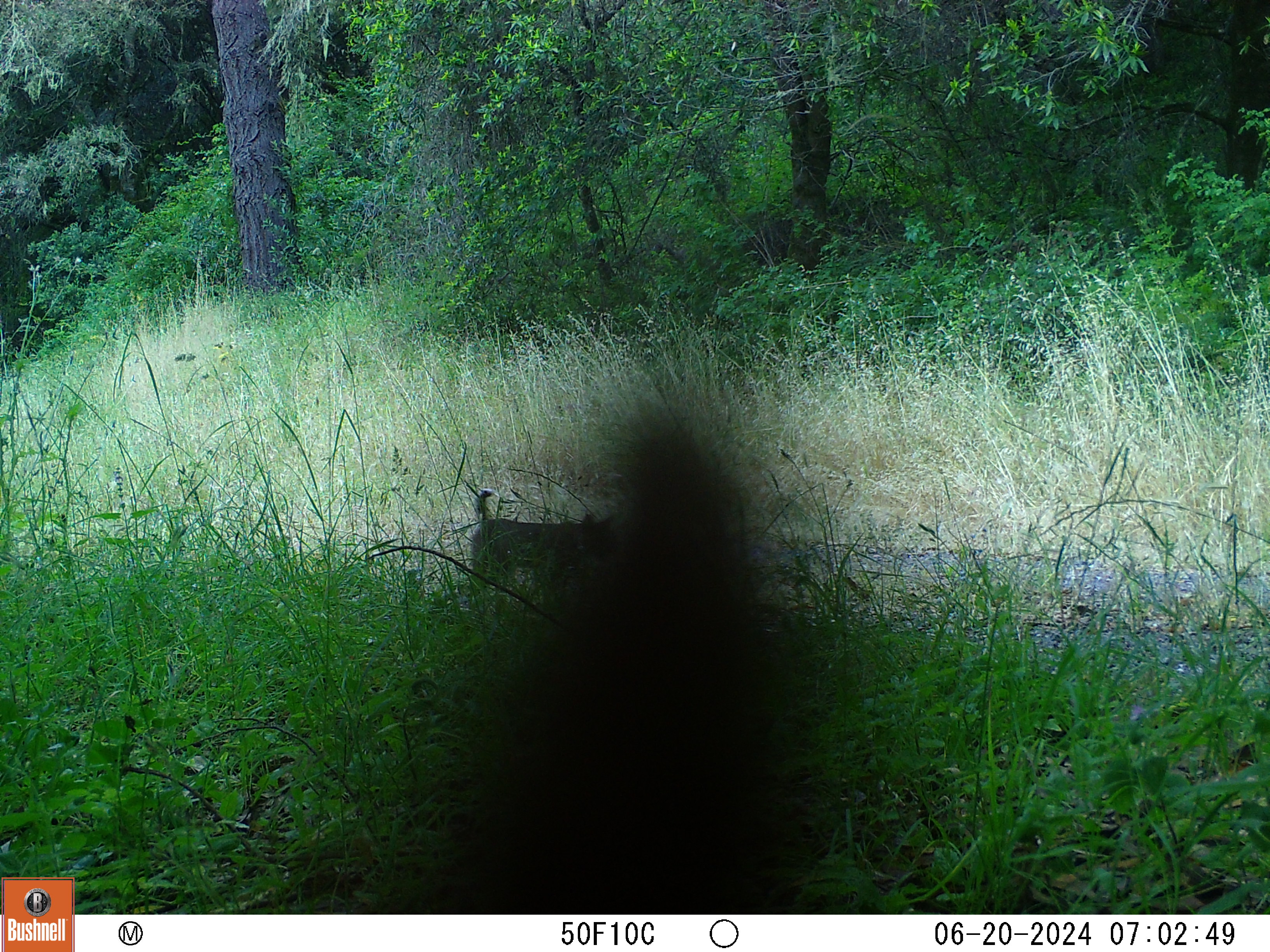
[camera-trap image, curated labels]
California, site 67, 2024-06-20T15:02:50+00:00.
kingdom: Animalia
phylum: Chordata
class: Mammalia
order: Carnivora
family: Felidae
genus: Lynx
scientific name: Lynx rufus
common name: bobcat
Bobcat (Lynx rufus).